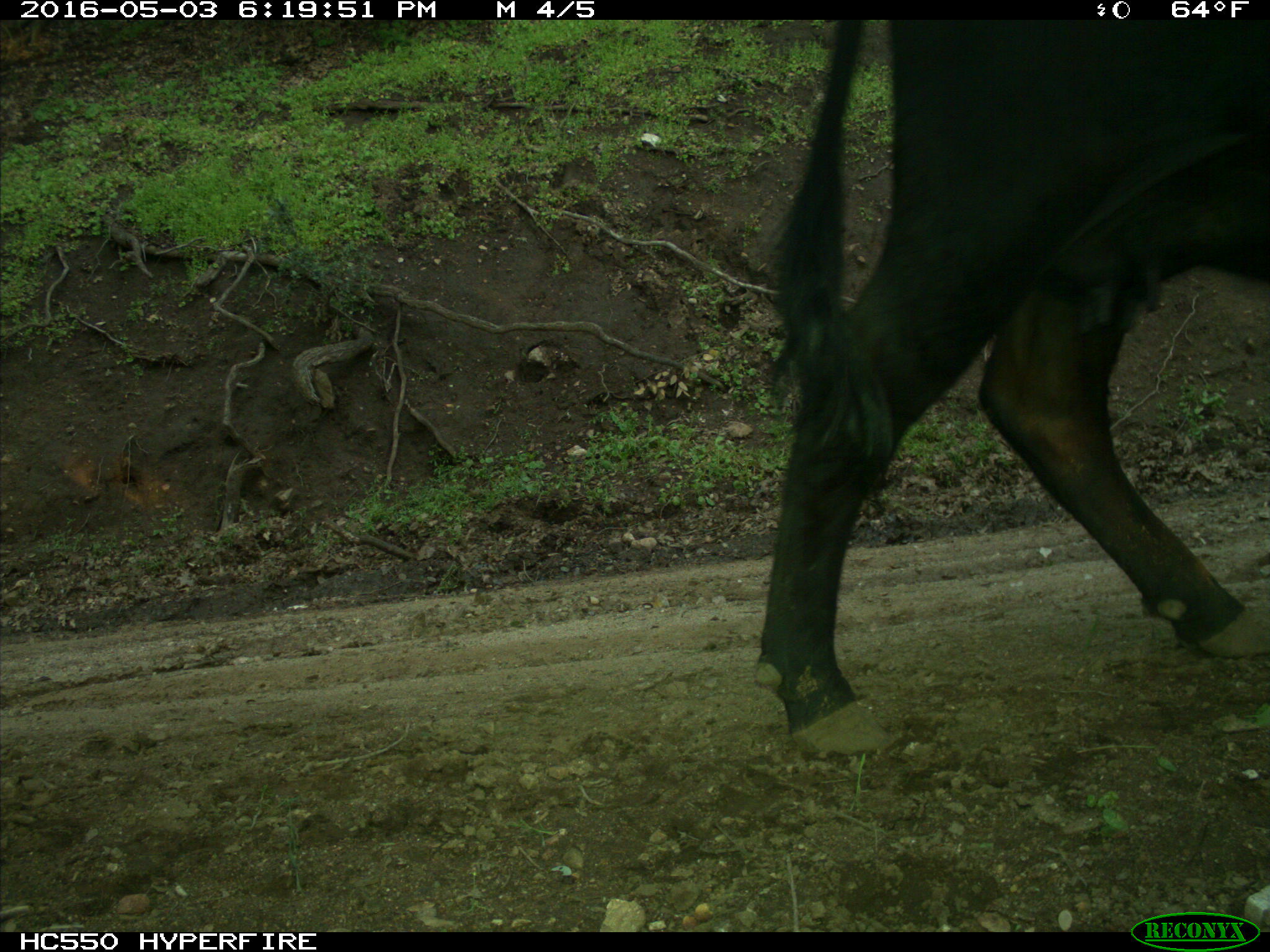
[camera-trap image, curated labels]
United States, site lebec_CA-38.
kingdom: Animalia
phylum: Chordata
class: Mammalia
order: Artiodactyla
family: Bovidae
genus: Bos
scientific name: Bos taurus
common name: domestic cow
Bos taurus (domestic cow).